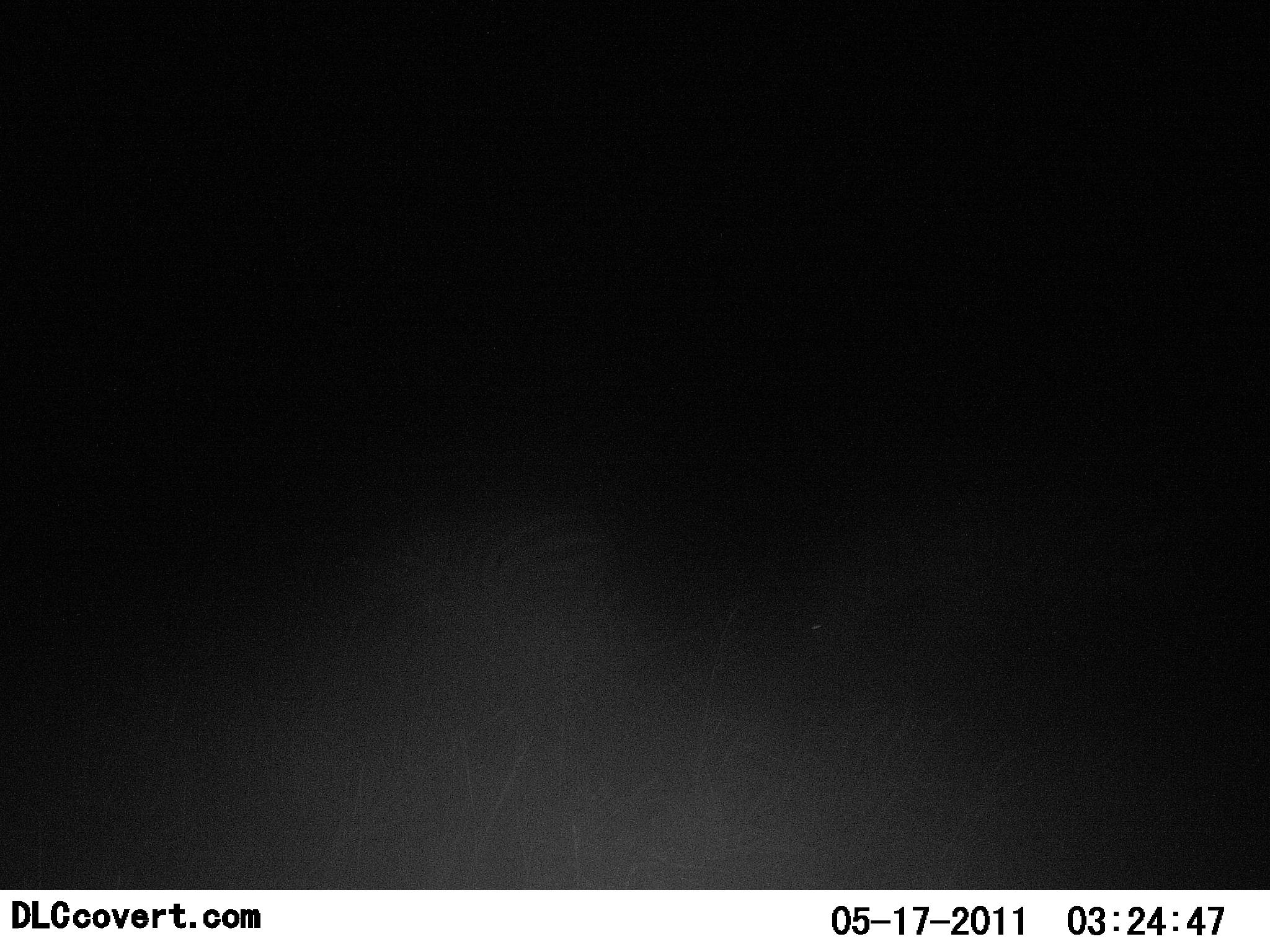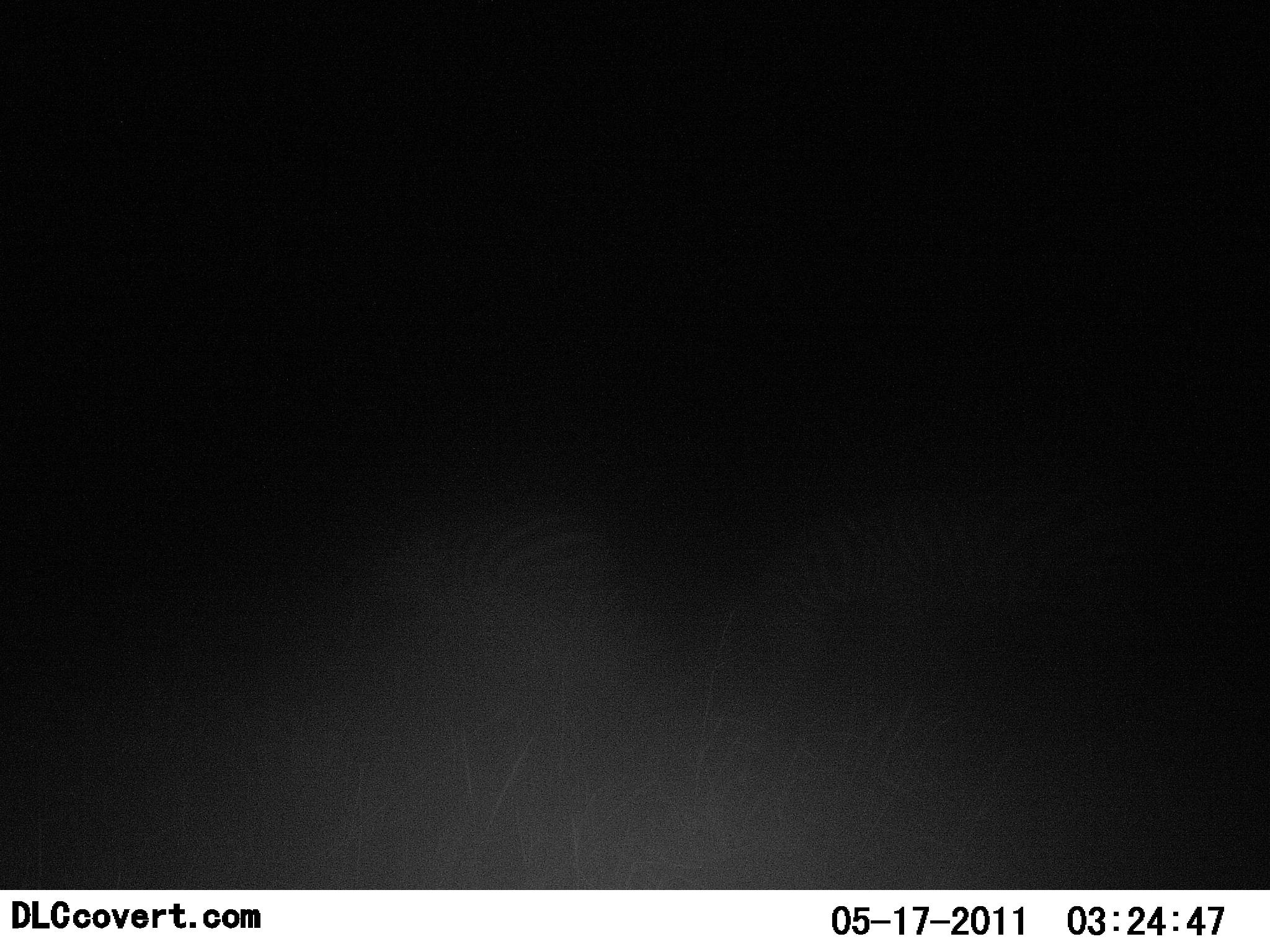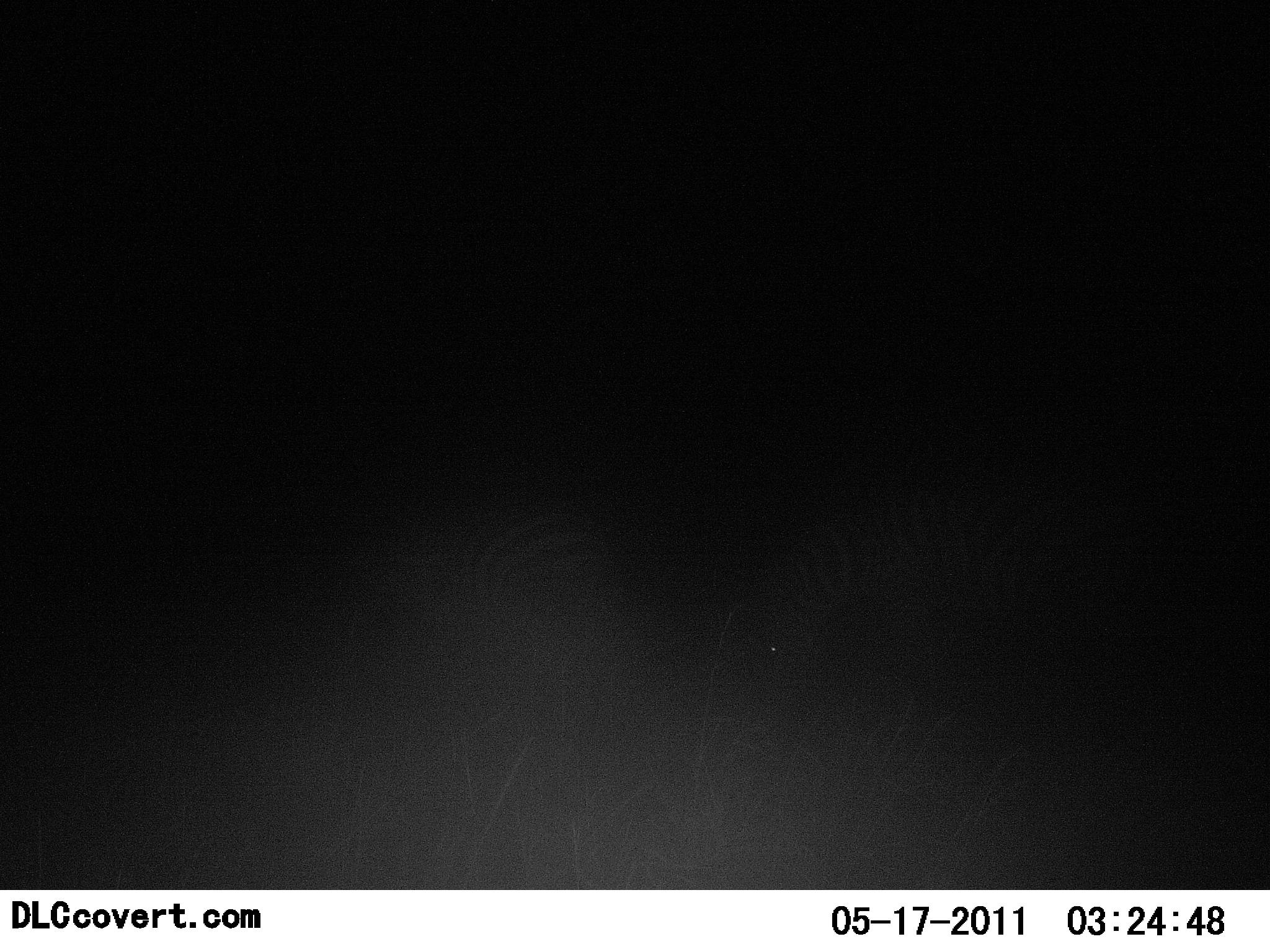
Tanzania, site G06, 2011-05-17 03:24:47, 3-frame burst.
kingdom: Animalia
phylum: Chordata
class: Mammalia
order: Perissodactyla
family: Equidae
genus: Equus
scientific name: Equus quagga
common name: plains zebra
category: zebra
Zebra (plains zebra) (Equus quagga), count 2. Behavior (volunteer vote fractions): standing 50%, resting 0%, moving 50%, interacting 0%. Young present (vote fraction): 0%. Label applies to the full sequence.